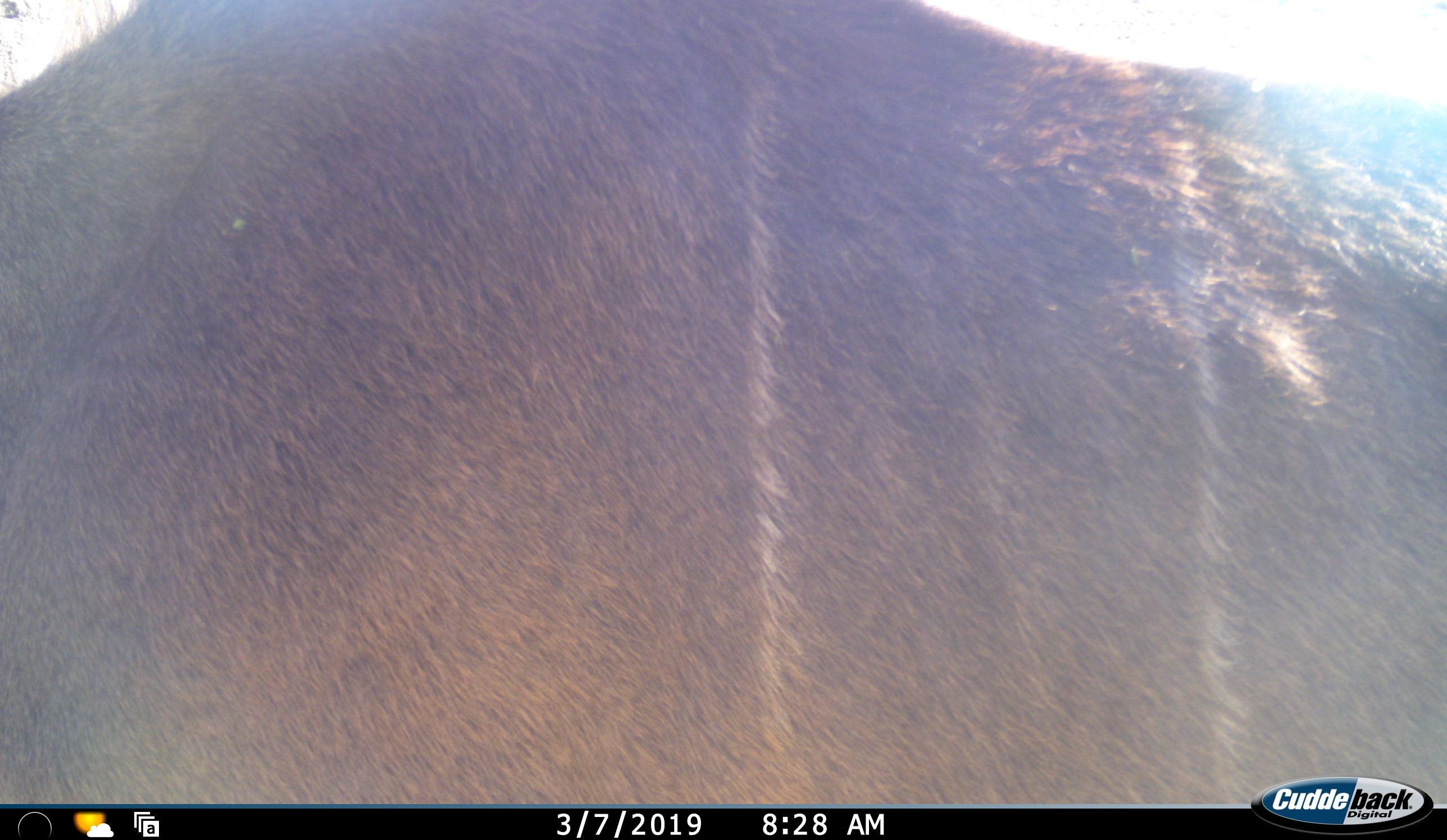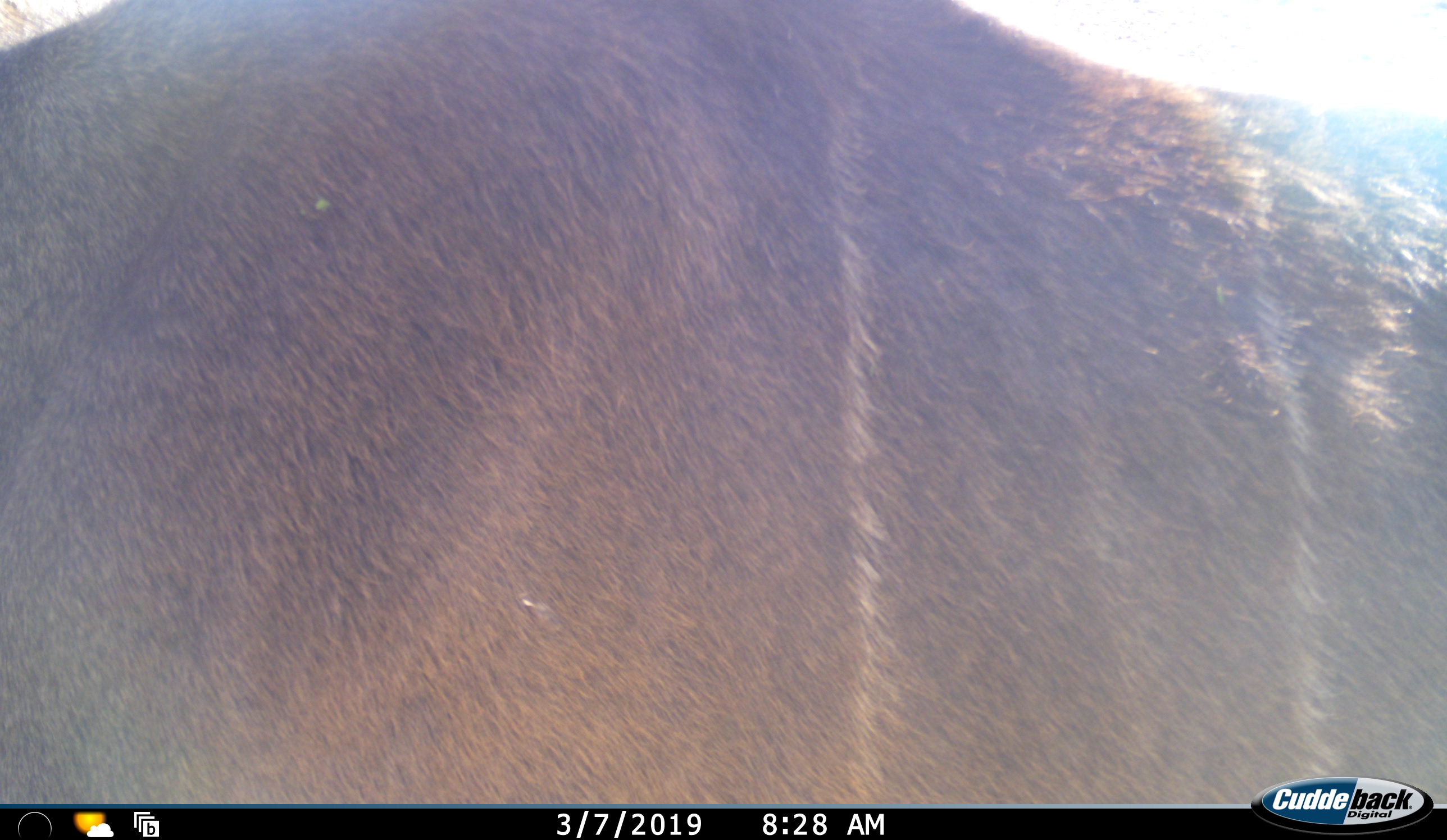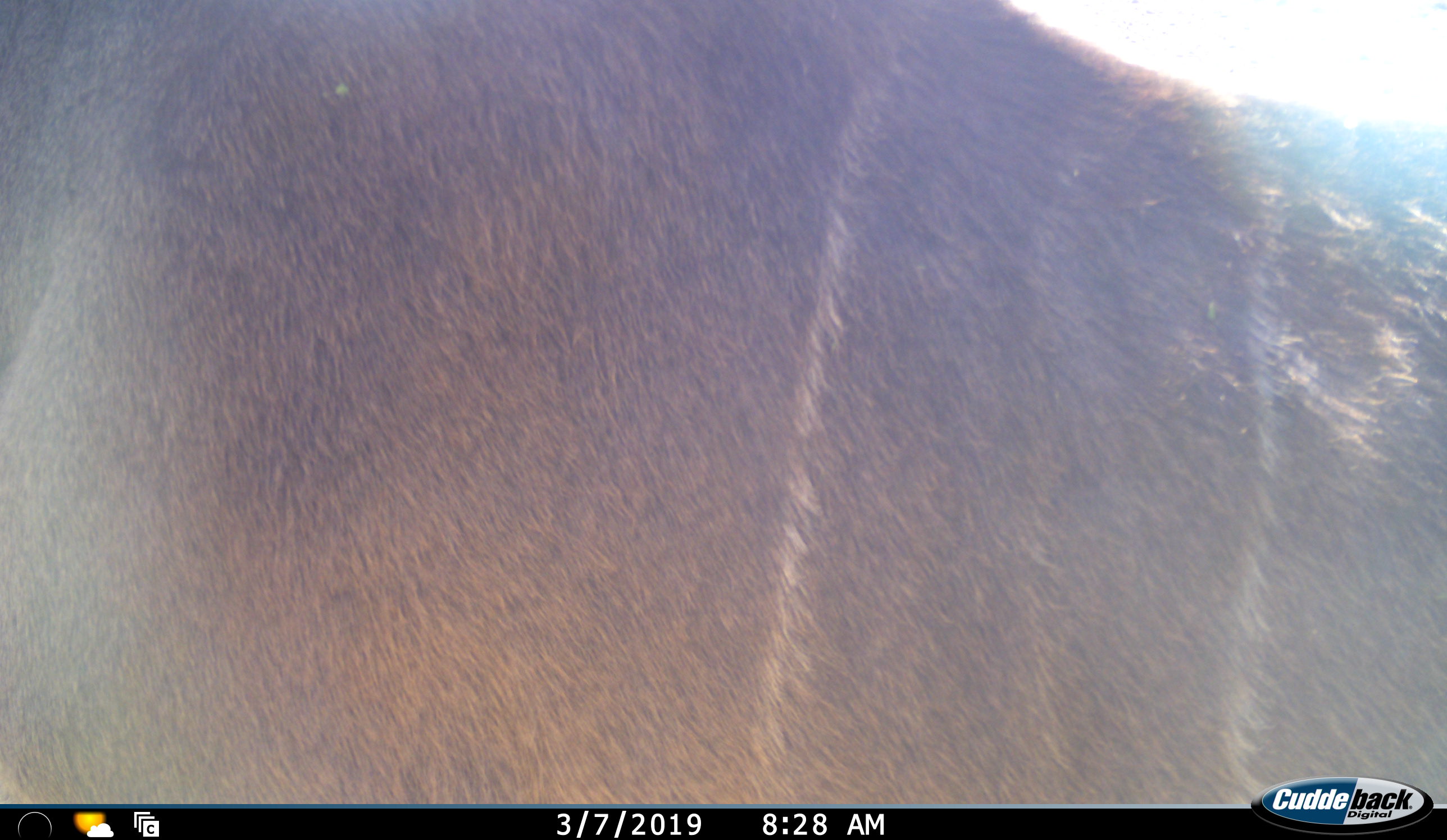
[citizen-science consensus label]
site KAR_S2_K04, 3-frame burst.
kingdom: Animalia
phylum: Chordata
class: Mammalia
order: Artiodactyla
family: Bovidae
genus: Tragelaphus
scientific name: Tragelaphus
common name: kudu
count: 1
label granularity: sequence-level